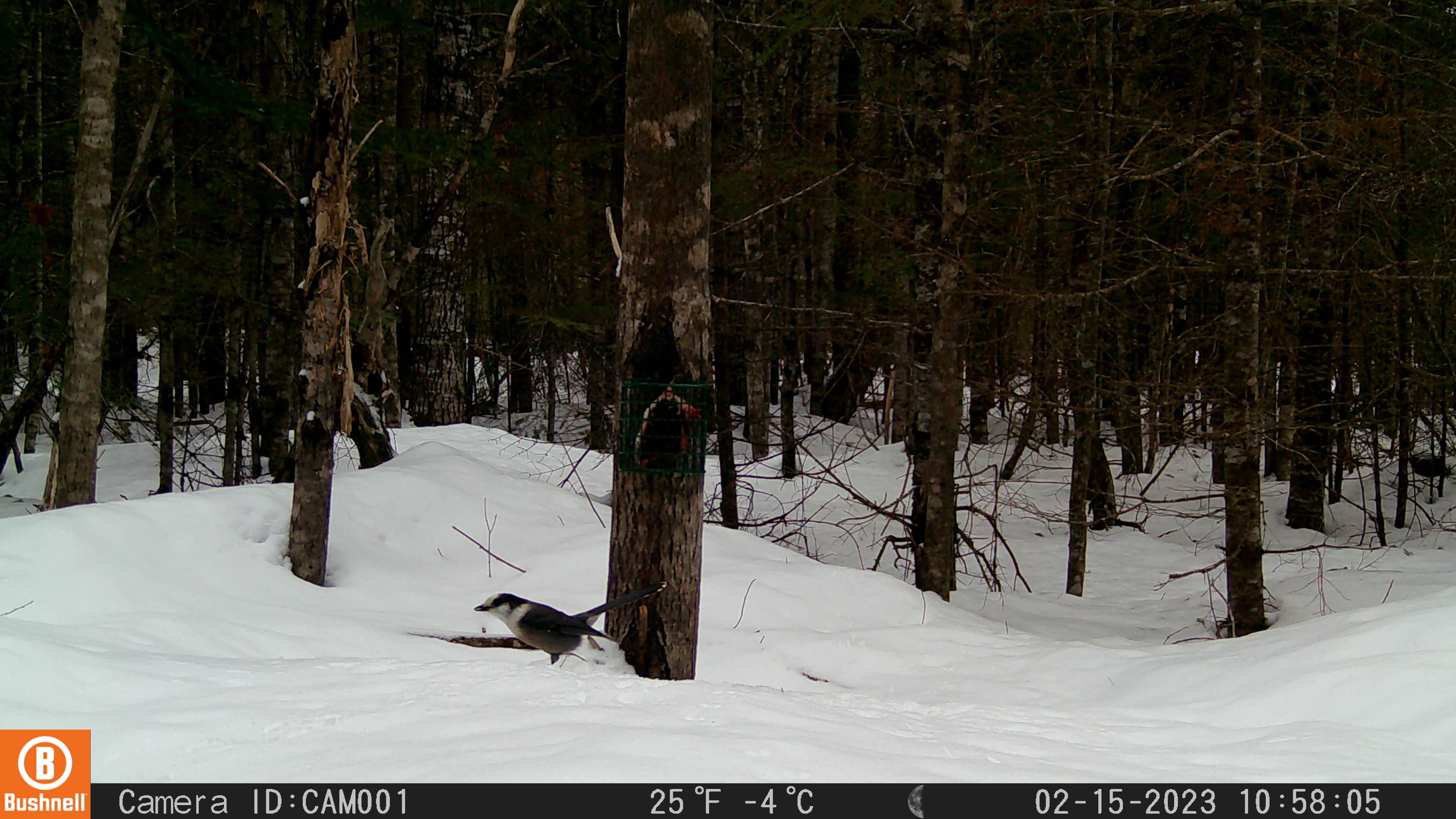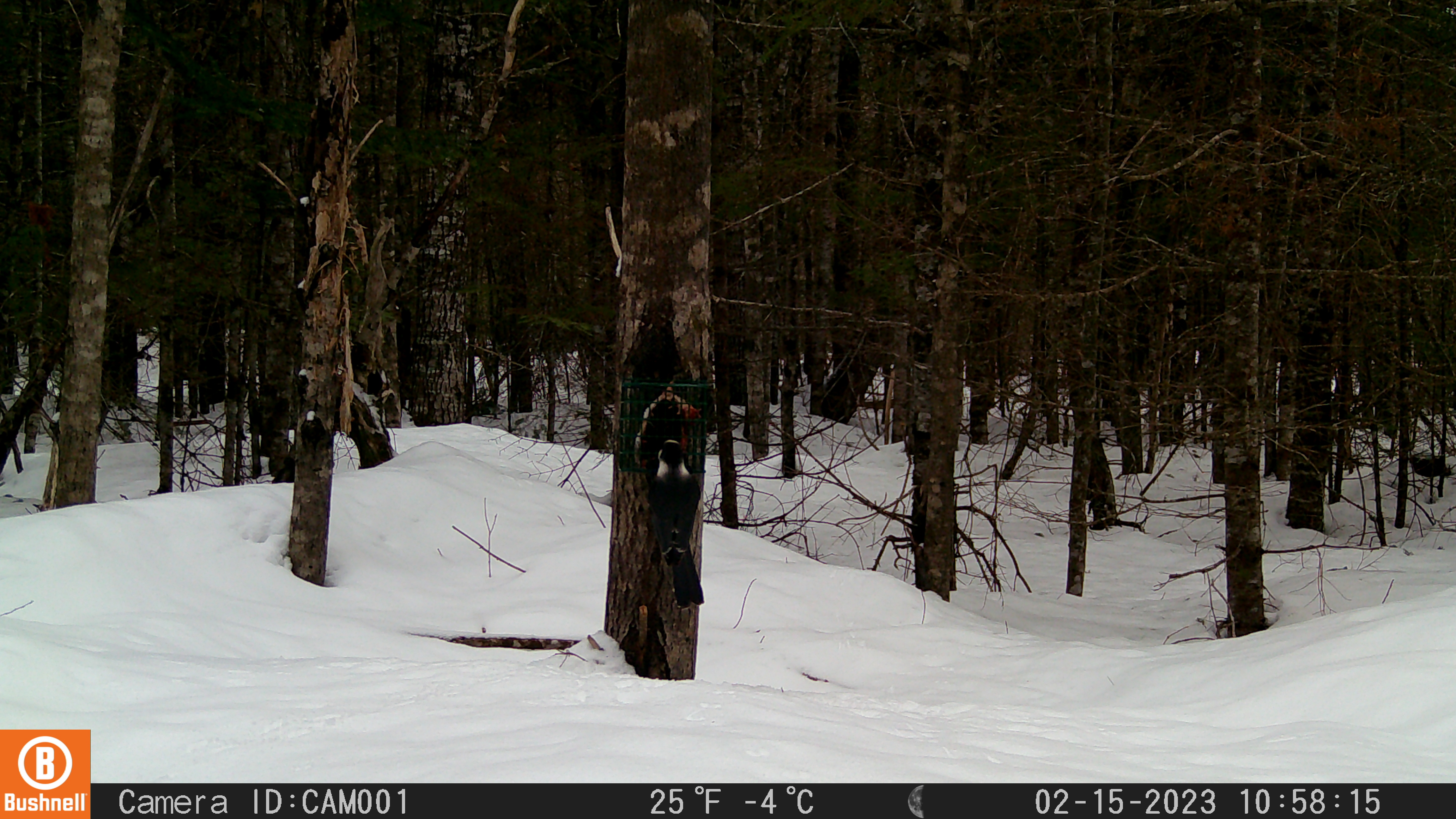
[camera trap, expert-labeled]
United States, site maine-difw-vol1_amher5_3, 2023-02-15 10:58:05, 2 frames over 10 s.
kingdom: Animalia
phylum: Chordata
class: Aves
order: Passeriformes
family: Corvidae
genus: Perisoreus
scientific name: Perisoreus canadensis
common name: canada jay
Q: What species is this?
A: Canada jay (Perisoreus canadensis).